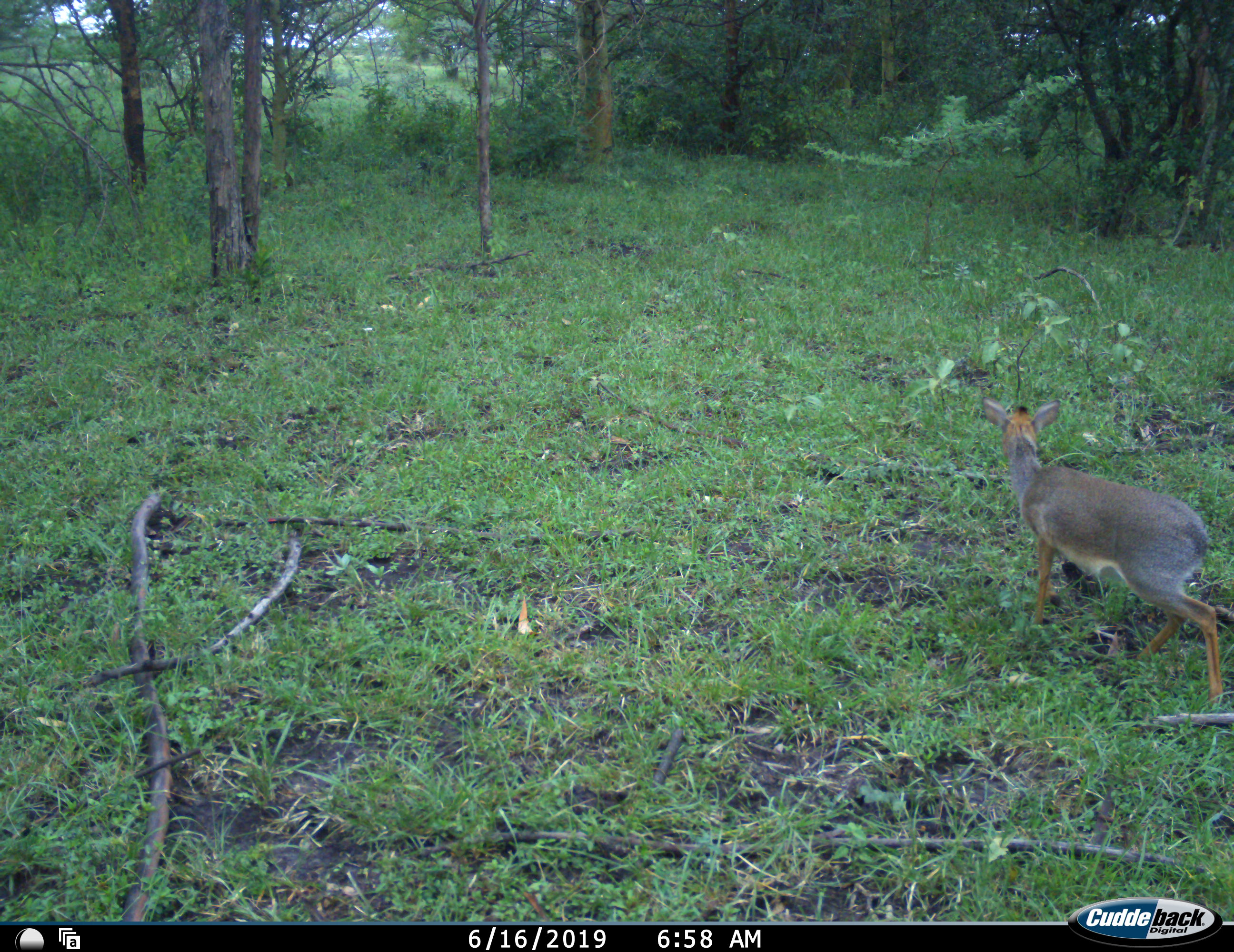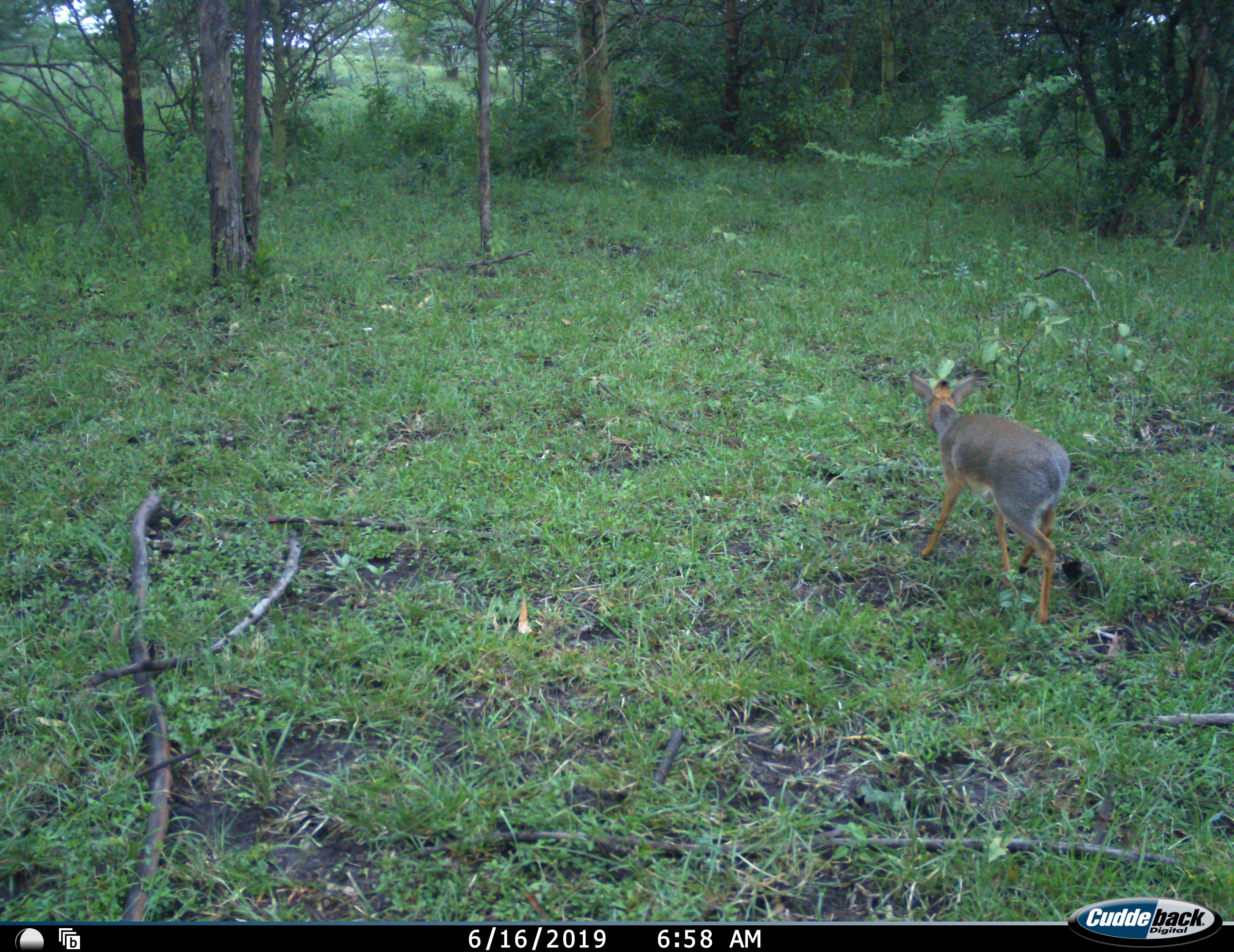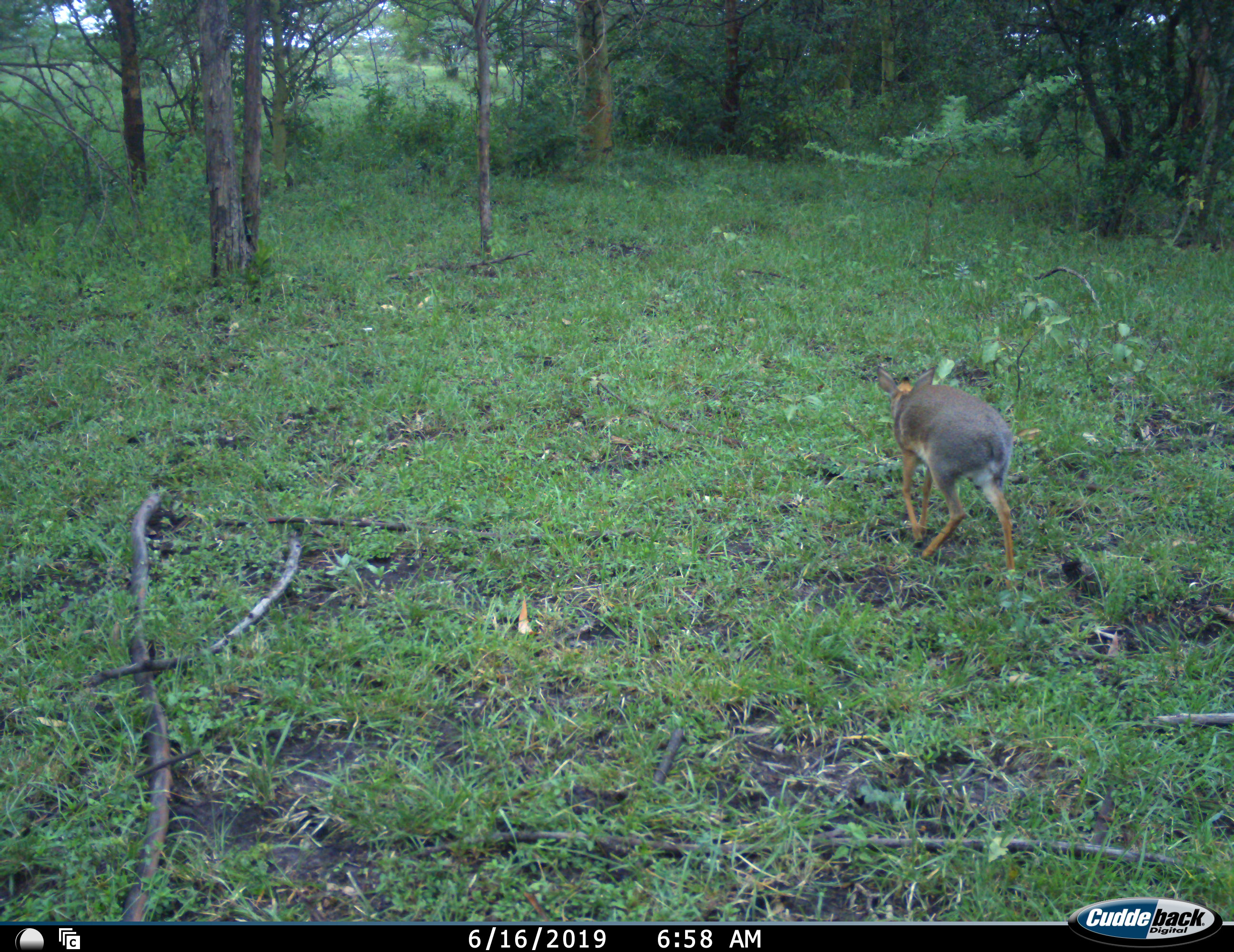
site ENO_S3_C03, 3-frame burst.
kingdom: Animalia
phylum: Chordata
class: Mammalia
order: Artiodactyla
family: Bovidae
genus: Madoqua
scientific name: Madoqua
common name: dik-dik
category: dikdik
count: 1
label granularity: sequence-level